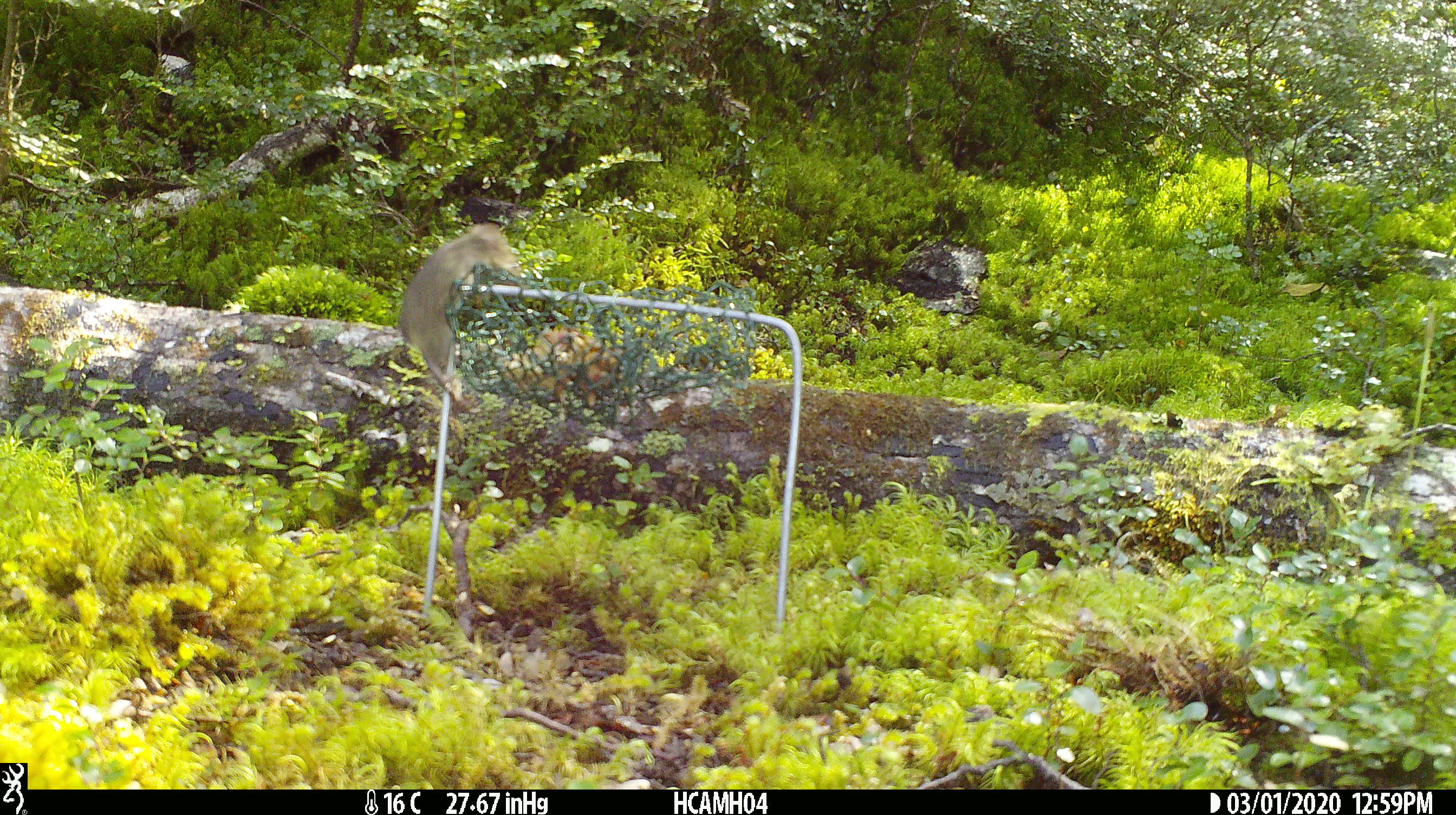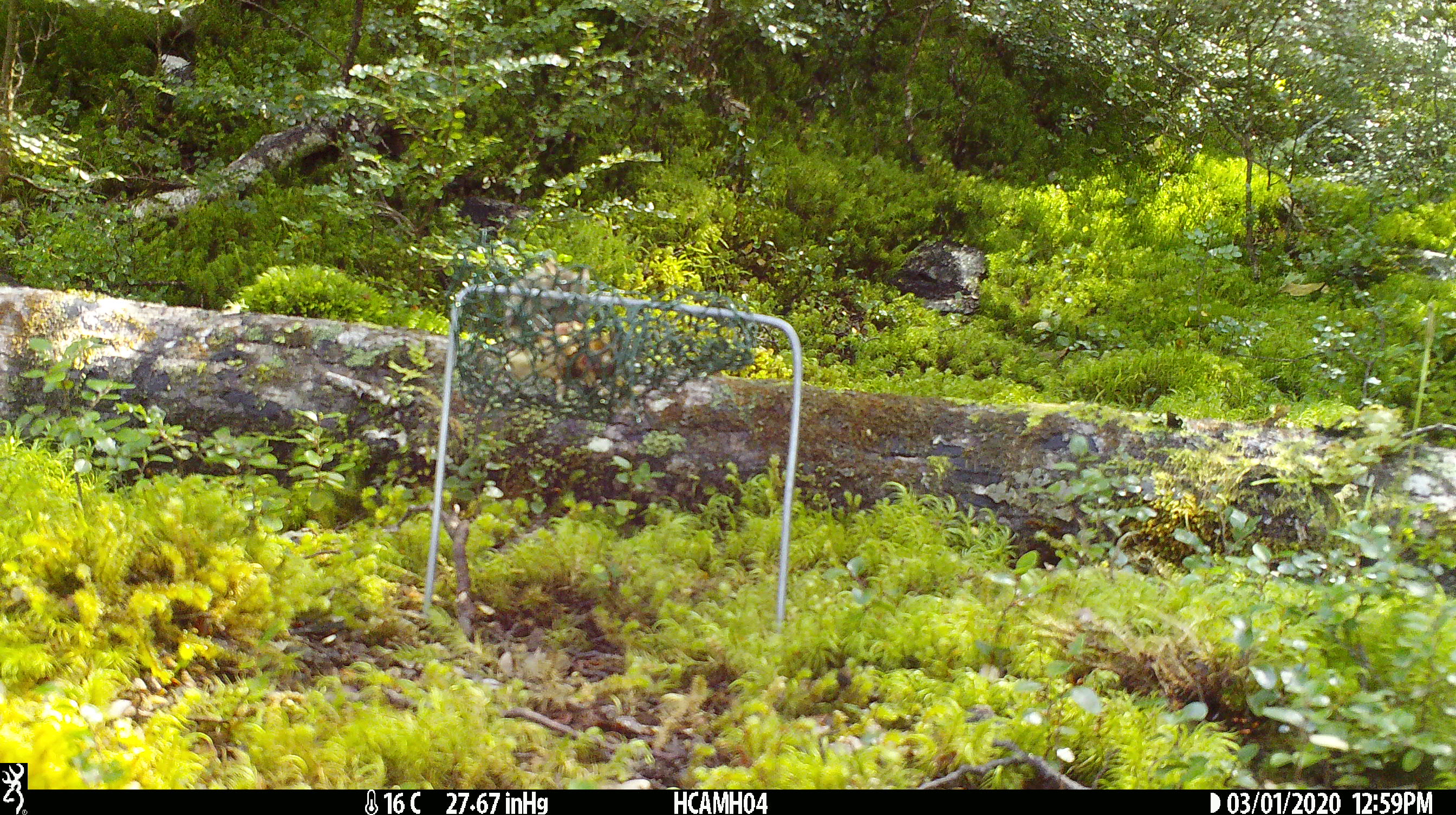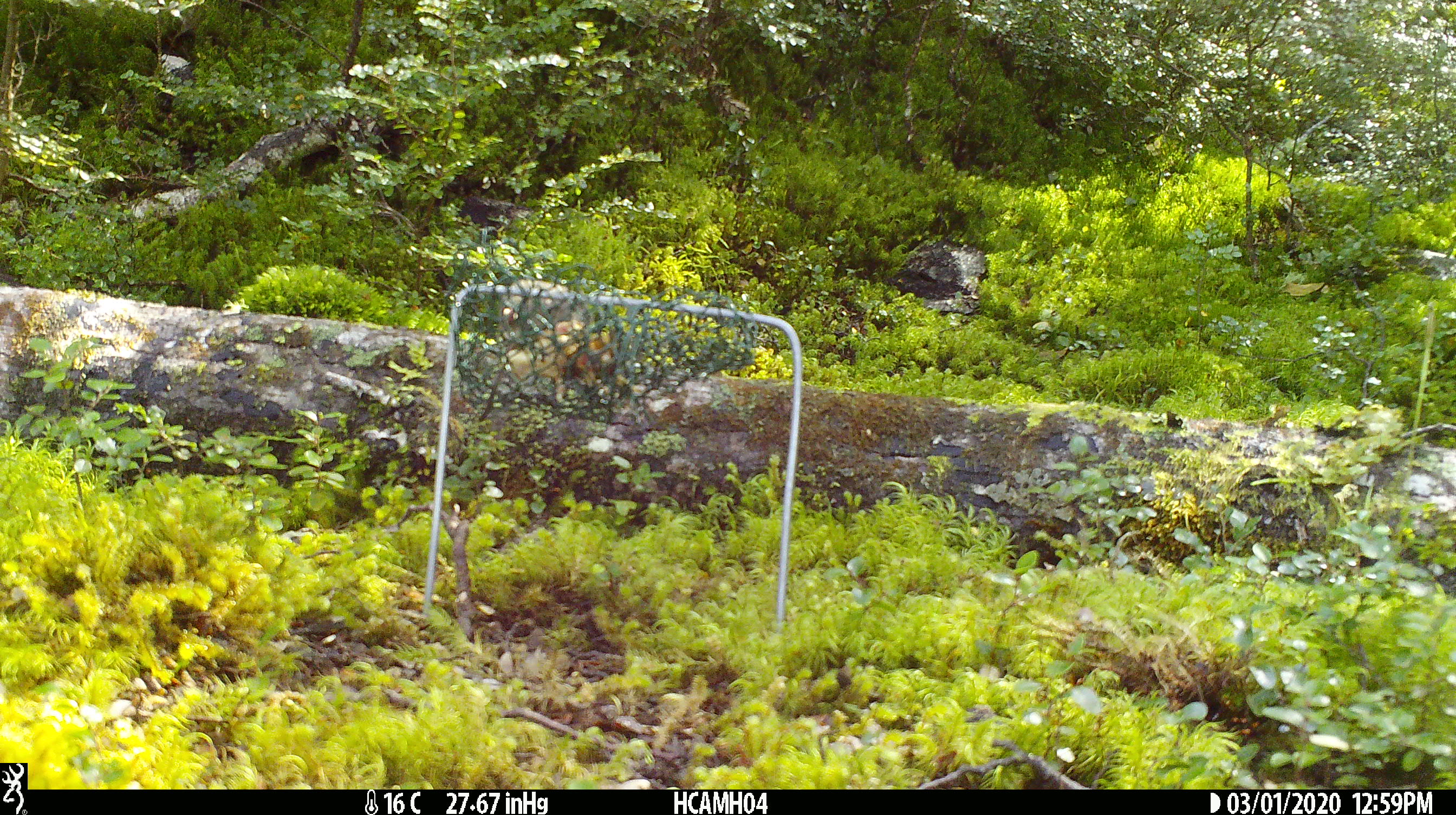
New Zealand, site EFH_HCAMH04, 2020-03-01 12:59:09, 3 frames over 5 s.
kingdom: Animalia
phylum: Chordata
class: Mammalia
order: Rodentia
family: Muridae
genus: Mus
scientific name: Mus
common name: mouse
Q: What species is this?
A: Mouse (Mus).